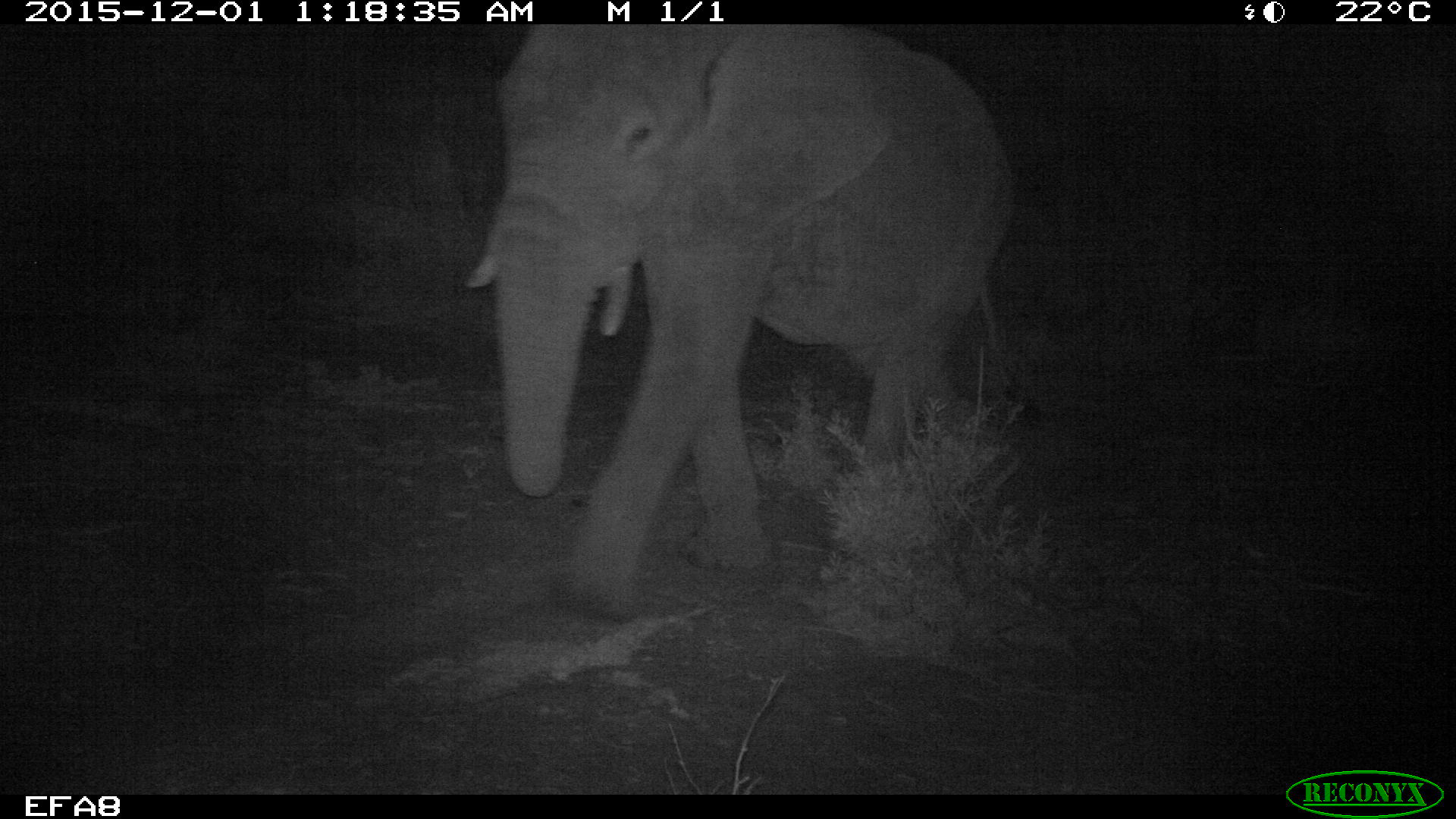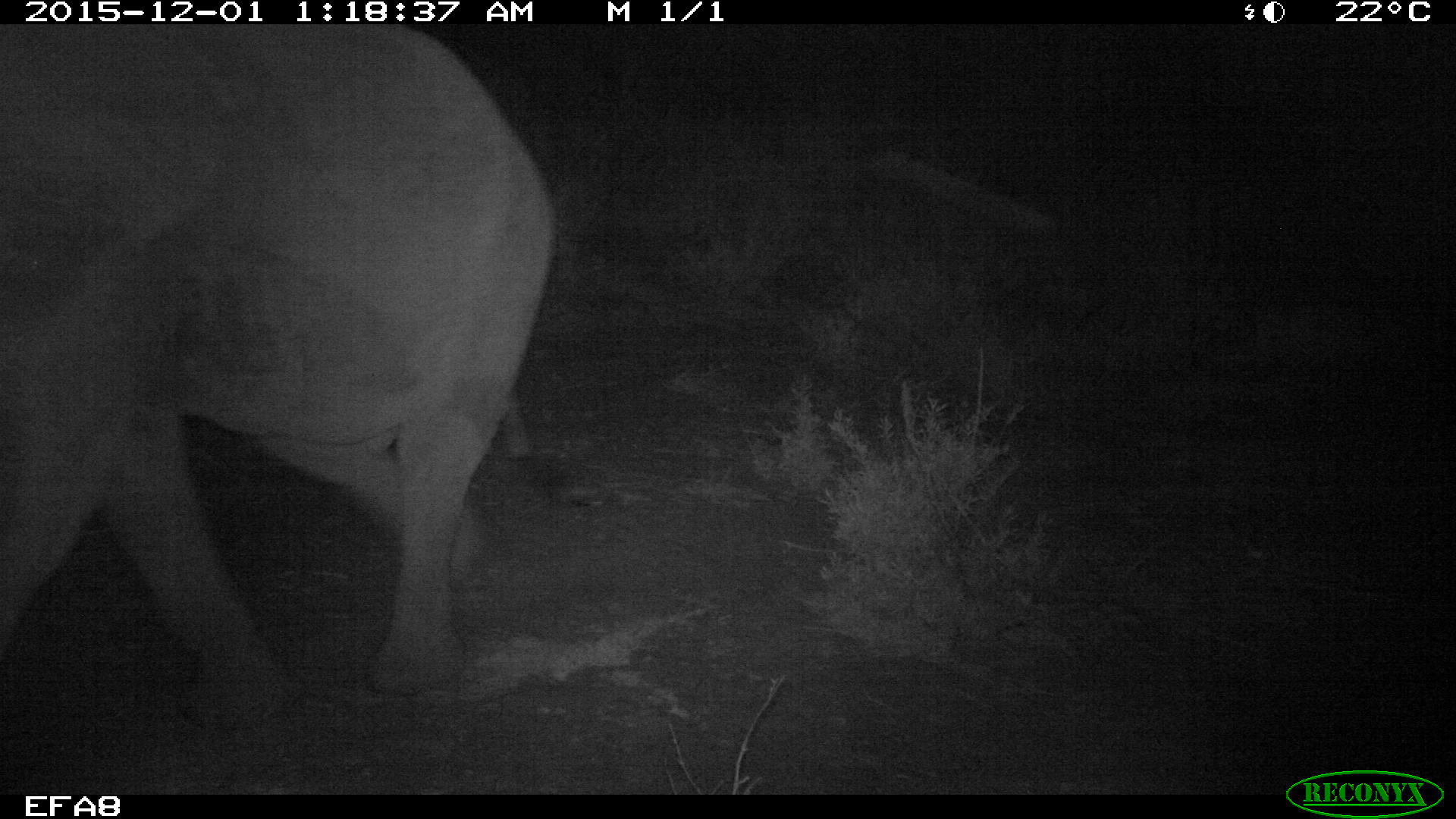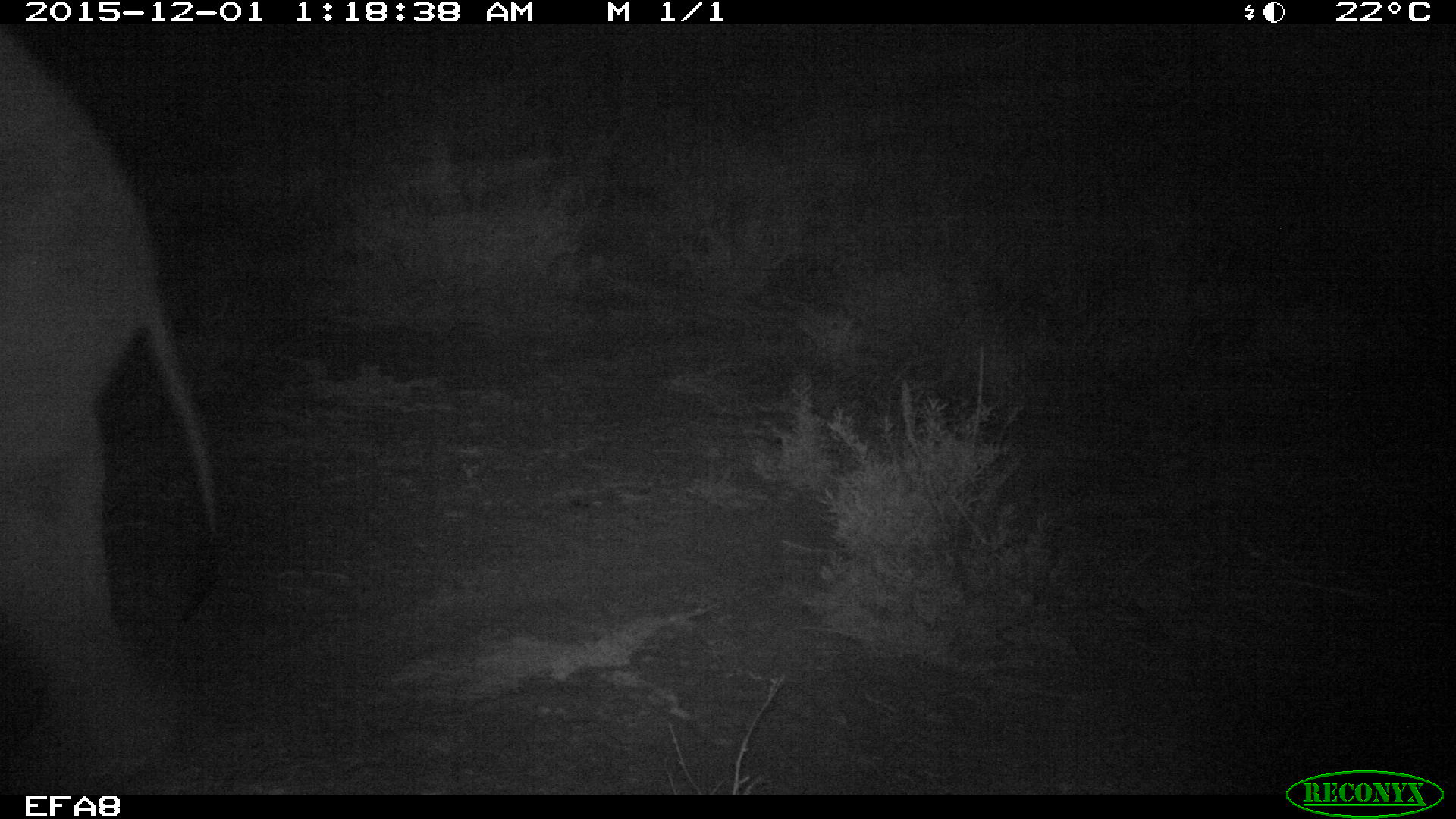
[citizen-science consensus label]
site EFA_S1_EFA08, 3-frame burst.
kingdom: Animalia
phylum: Chordata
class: Mammalia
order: Proboscidea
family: Elephantidae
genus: Loxodonta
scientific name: Loxodonta africana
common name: african bush elephant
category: elephant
Elephant (african bush elephant) (Loxodonta africana), count 1. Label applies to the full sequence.